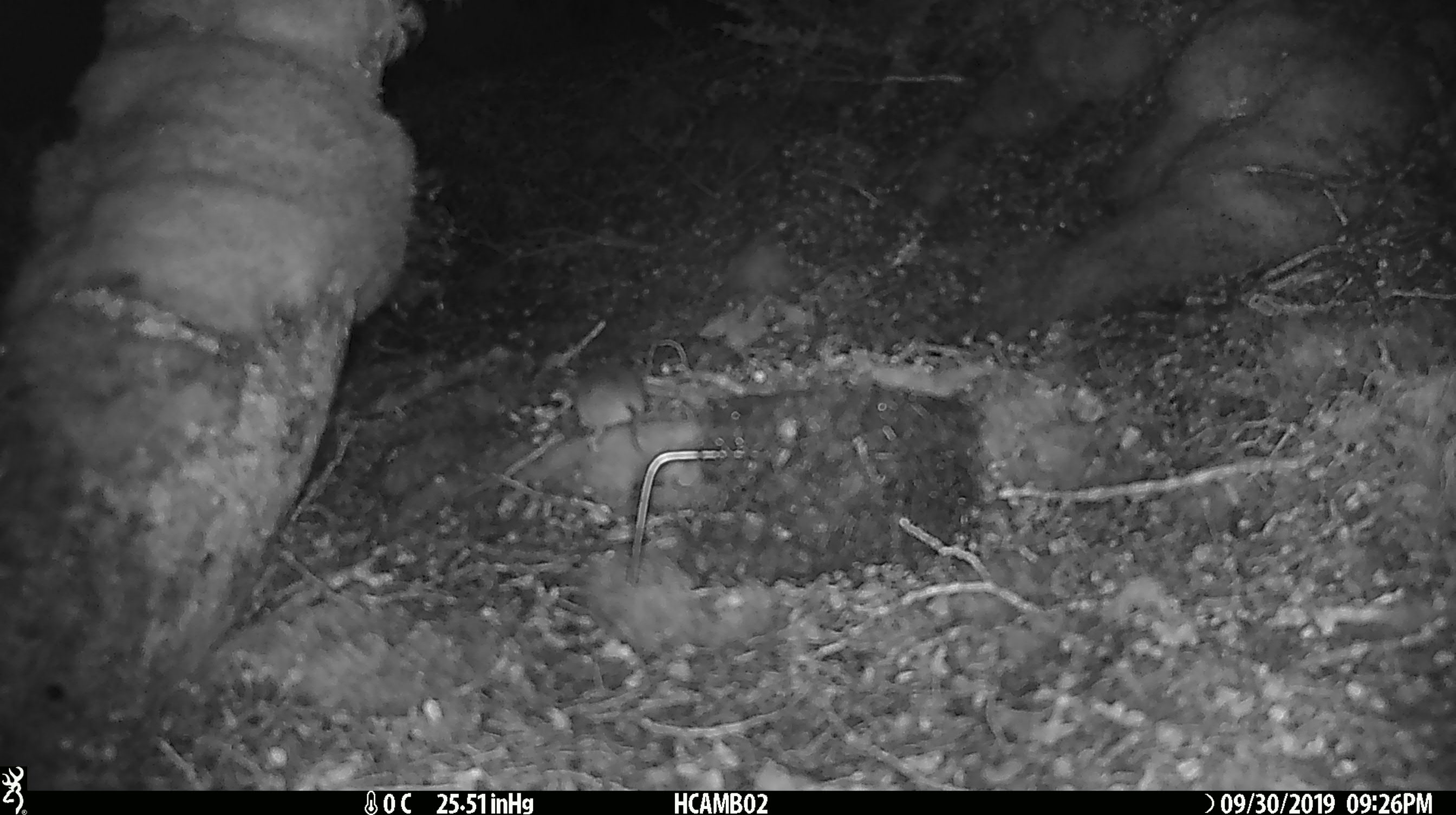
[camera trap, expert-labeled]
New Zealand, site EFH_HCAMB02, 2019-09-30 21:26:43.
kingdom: Animalia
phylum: Chordata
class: Mammalia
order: Rodentia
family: Muridae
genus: Mus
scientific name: Mus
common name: mouse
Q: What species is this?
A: Mouse (Mus).